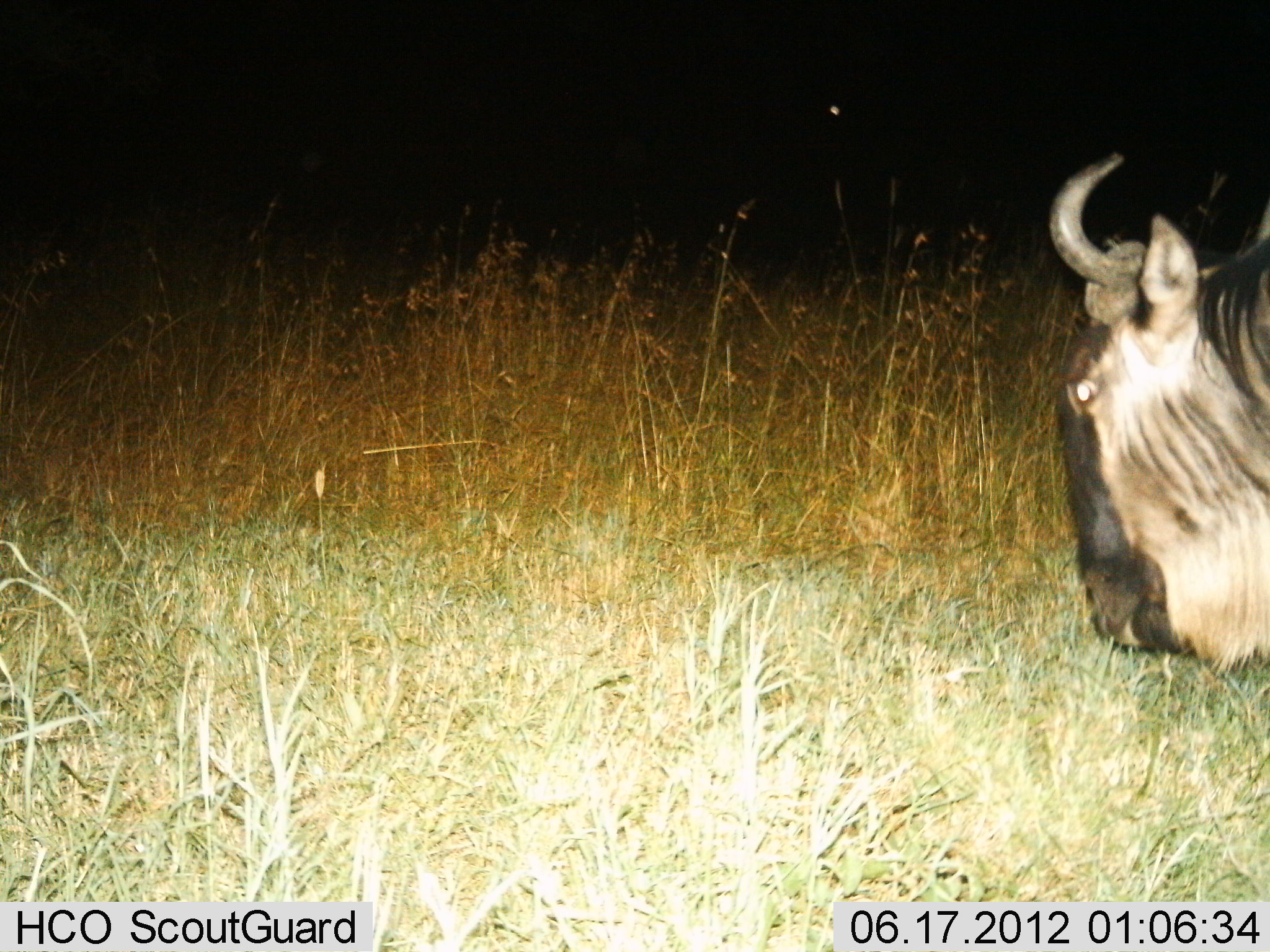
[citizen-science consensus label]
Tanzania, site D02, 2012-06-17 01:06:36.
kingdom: Animalia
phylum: Chordata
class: Mammalia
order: Artiodactyla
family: Bovidae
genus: Connochaetes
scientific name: Connochaetes taurinus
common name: blue wildebeest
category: wildebeest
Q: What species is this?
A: Wildebeest (blue wildebeest) (Connochaetes taurinus).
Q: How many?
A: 1.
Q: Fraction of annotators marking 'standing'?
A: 40%.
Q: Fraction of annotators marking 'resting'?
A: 0%.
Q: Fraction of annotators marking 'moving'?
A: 60%.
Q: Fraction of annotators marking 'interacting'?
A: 0%.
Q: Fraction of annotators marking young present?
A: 0%.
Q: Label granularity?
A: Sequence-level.